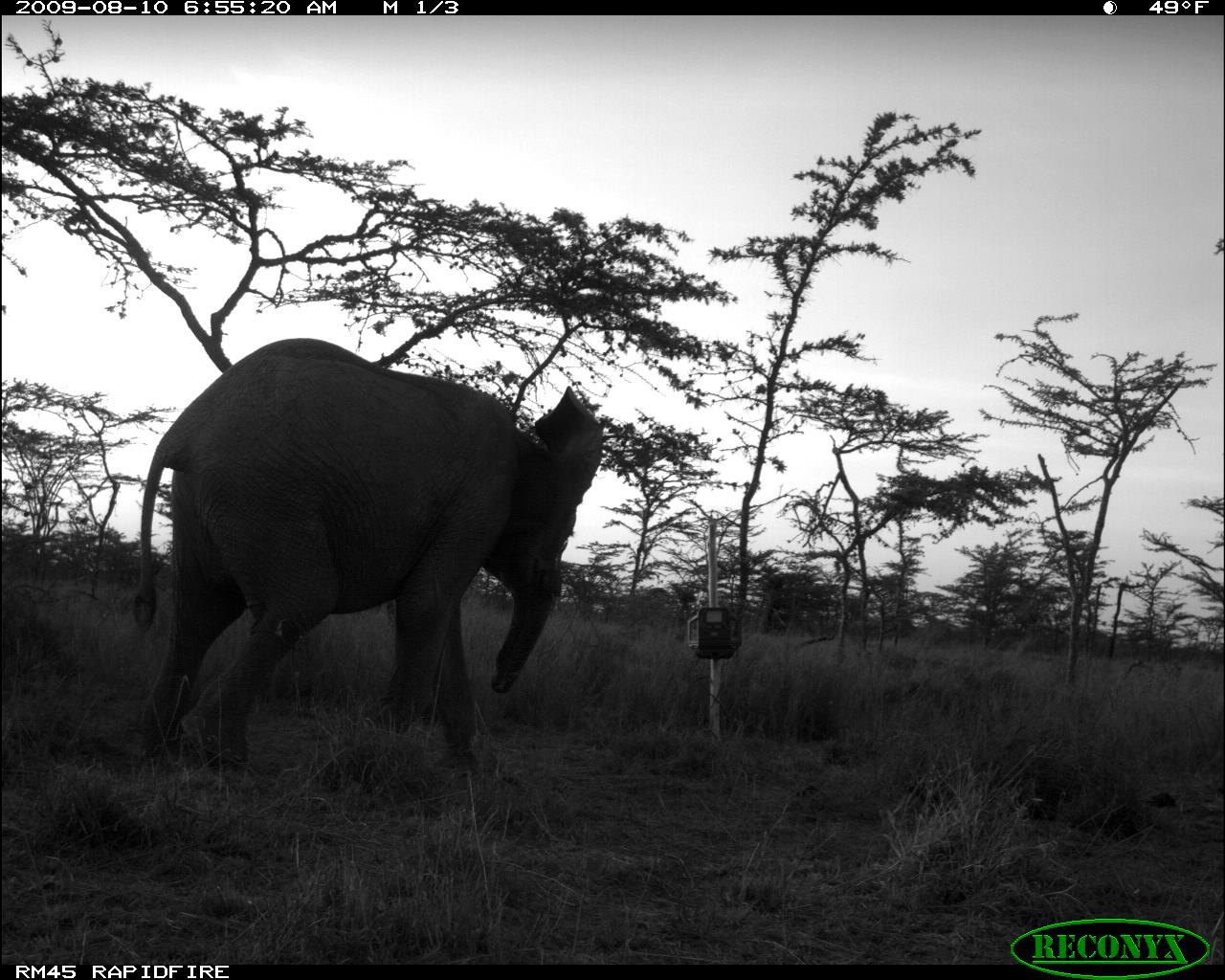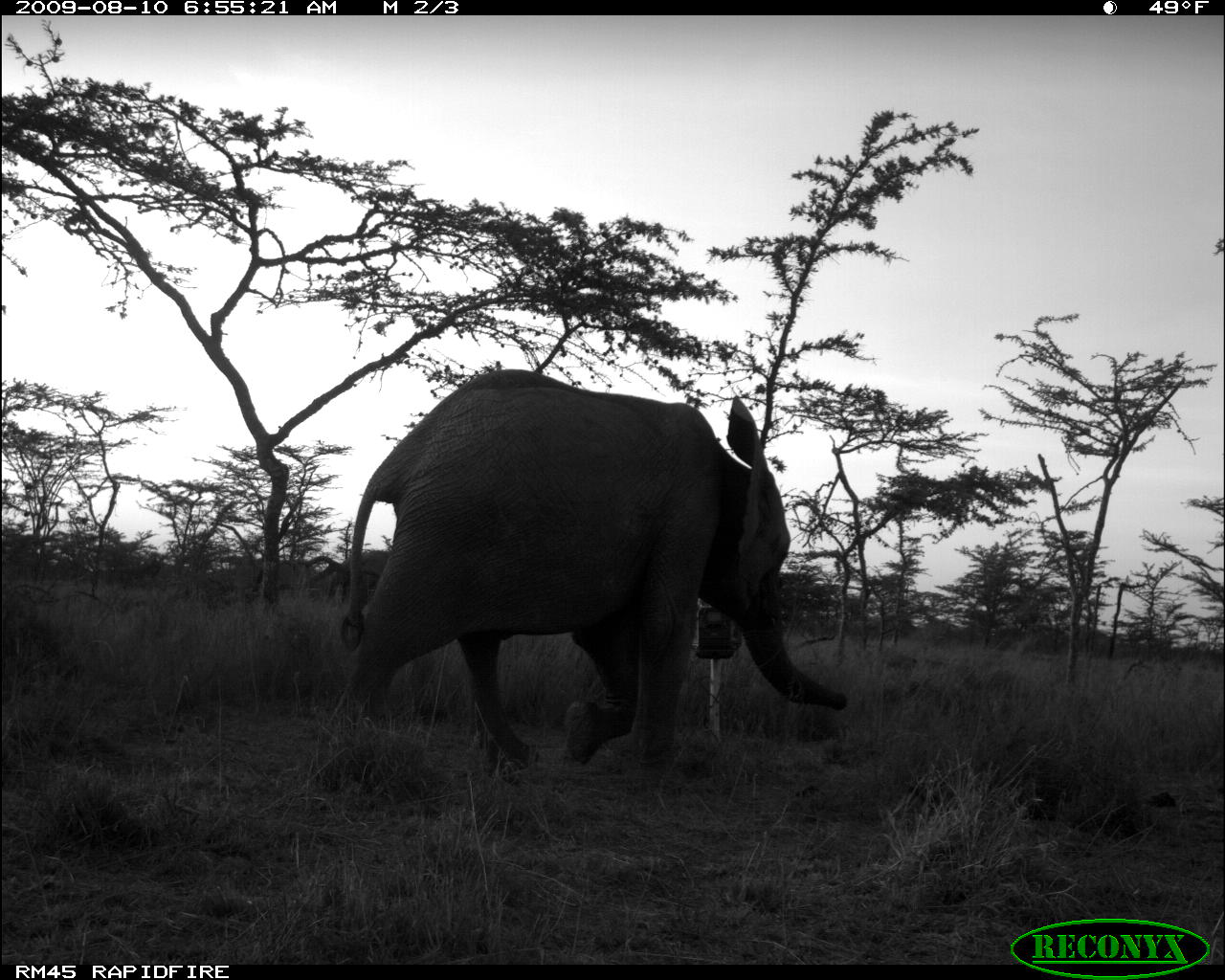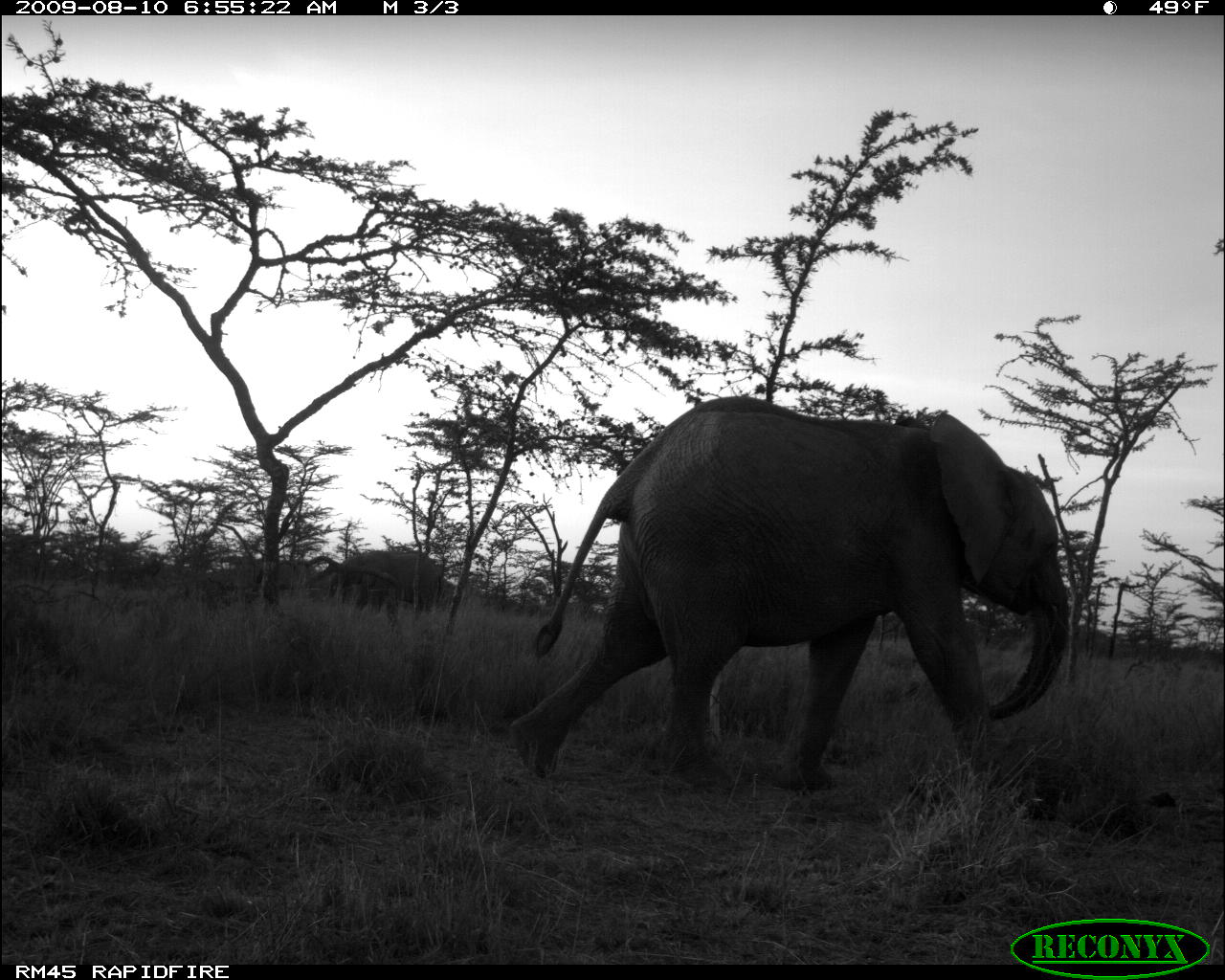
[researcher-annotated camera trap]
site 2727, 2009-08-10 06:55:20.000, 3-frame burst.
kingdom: Animalia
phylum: Chordata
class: Mammalia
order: Proboscidea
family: Elephantidae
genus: Loxodonta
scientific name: Loxodonta africana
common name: african bush elephant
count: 2